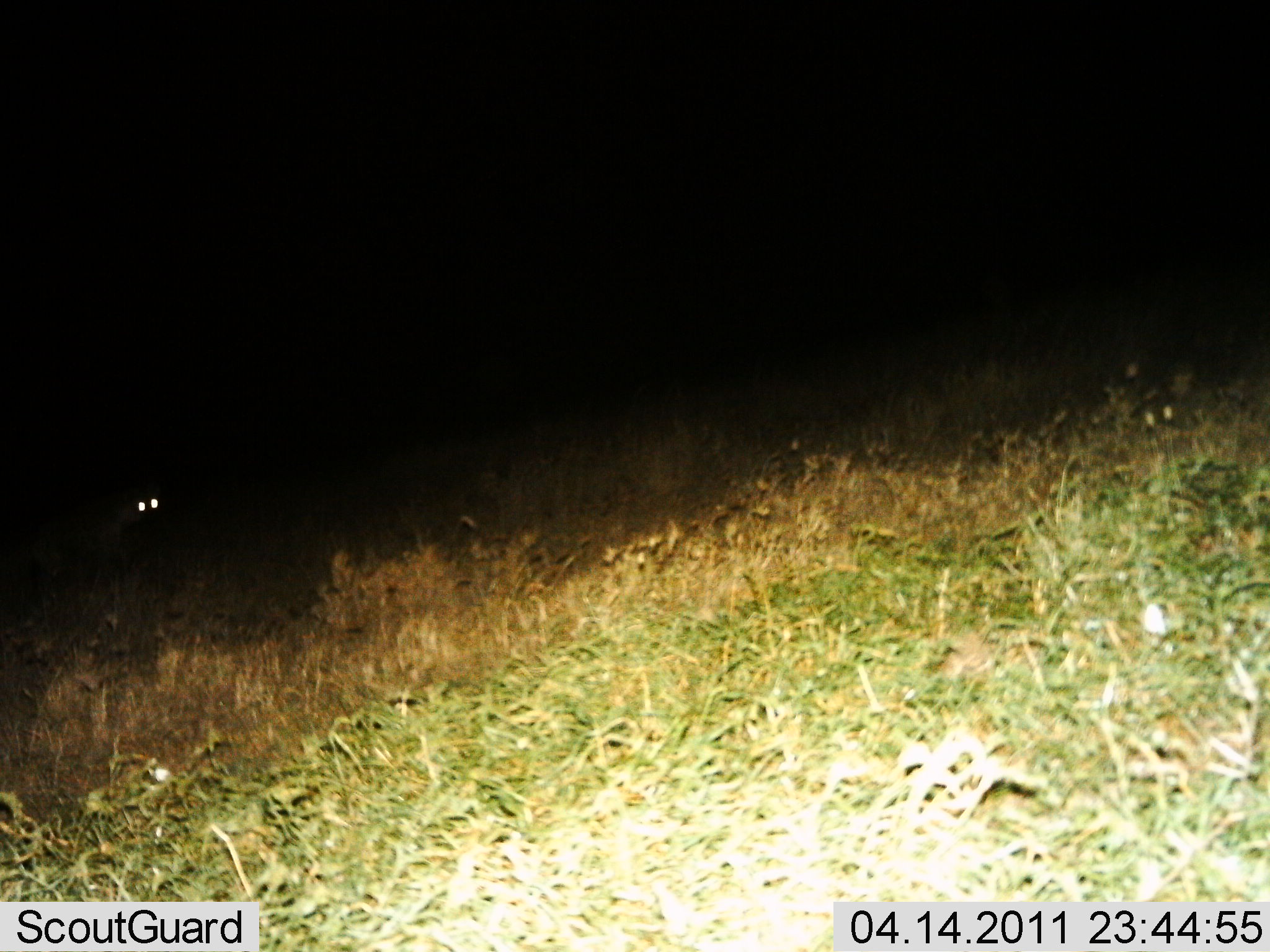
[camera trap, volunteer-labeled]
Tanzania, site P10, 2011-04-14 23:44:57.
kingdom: Animalia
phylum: Chordata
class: Mammalia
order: Carnivora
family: Hyaenidae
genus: Crocuta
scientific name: Crocuta crocuta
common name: spotted hyena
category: hyenaspotted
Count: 1.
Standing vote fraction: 100%.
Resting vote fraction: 0%.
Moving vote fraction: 0%.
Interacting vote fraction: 0%.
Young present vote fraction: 0%.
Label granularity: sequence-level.